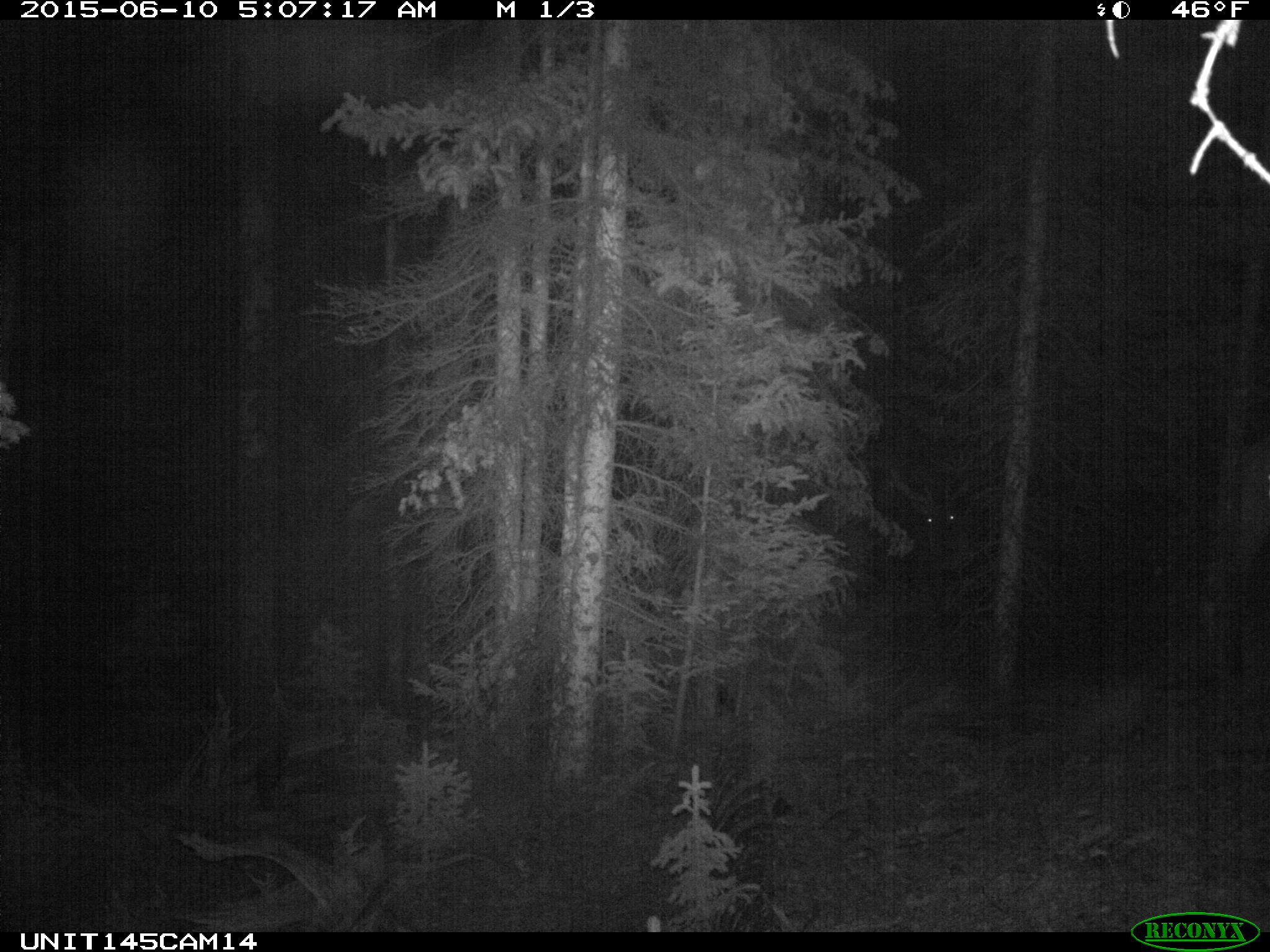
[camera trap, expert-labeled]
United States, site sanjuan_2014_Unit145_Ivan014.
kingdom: Animalia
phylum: Chordata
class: Mammalia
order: Artiodactyla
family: Cervidae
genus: Cervus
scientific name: Cervus elaphus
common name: red deer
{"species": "Cervus elaphus (red deer)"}